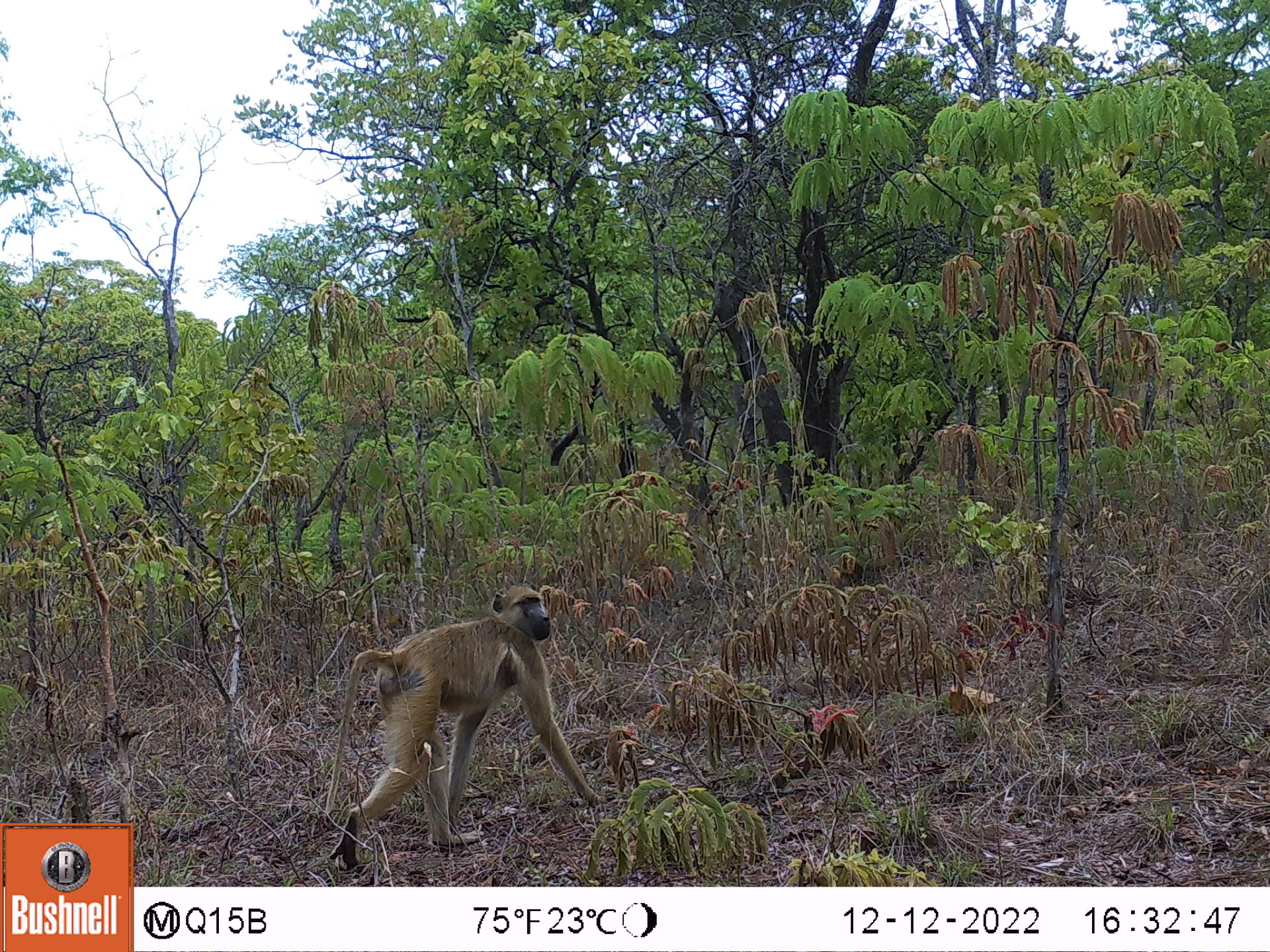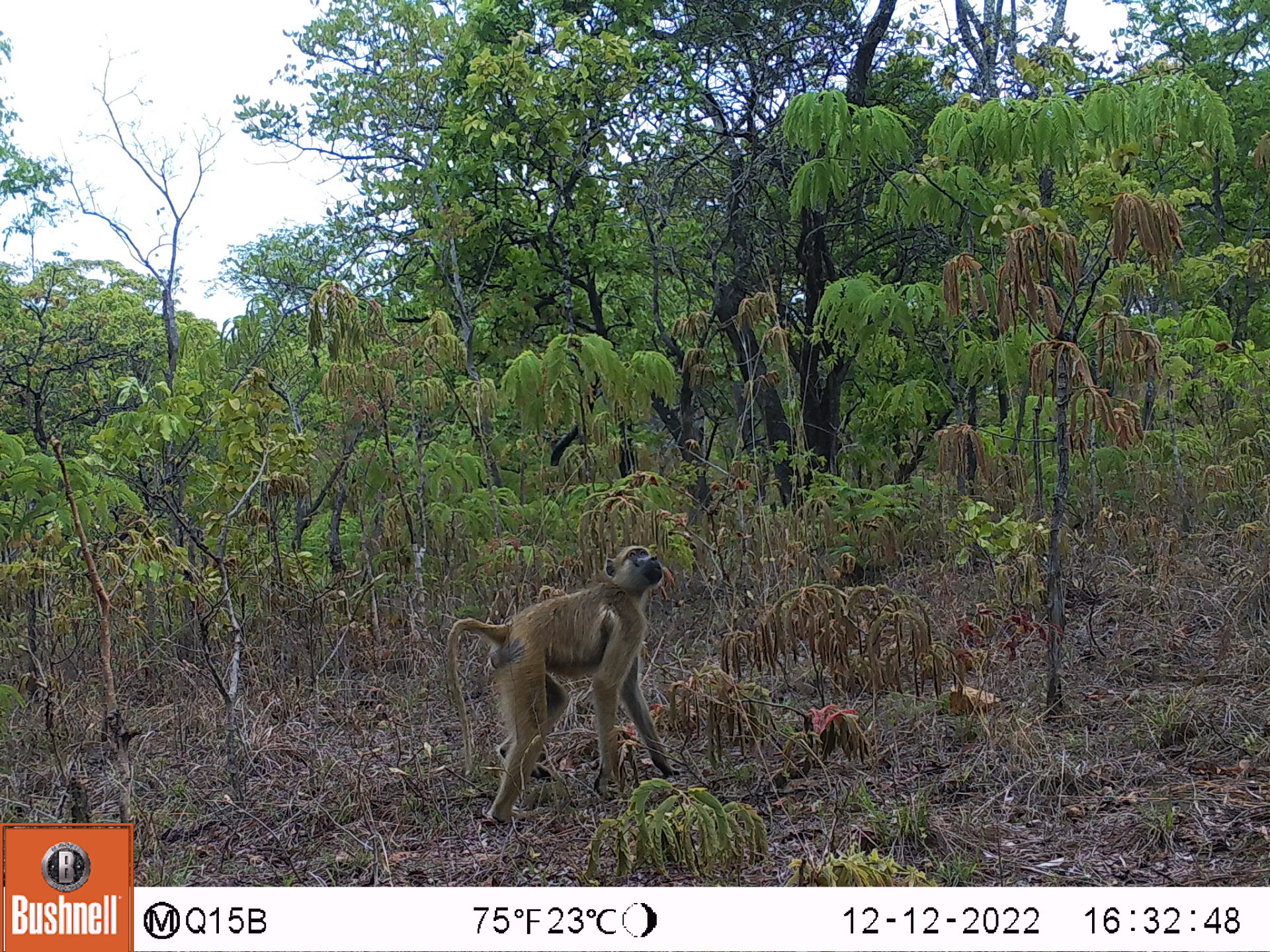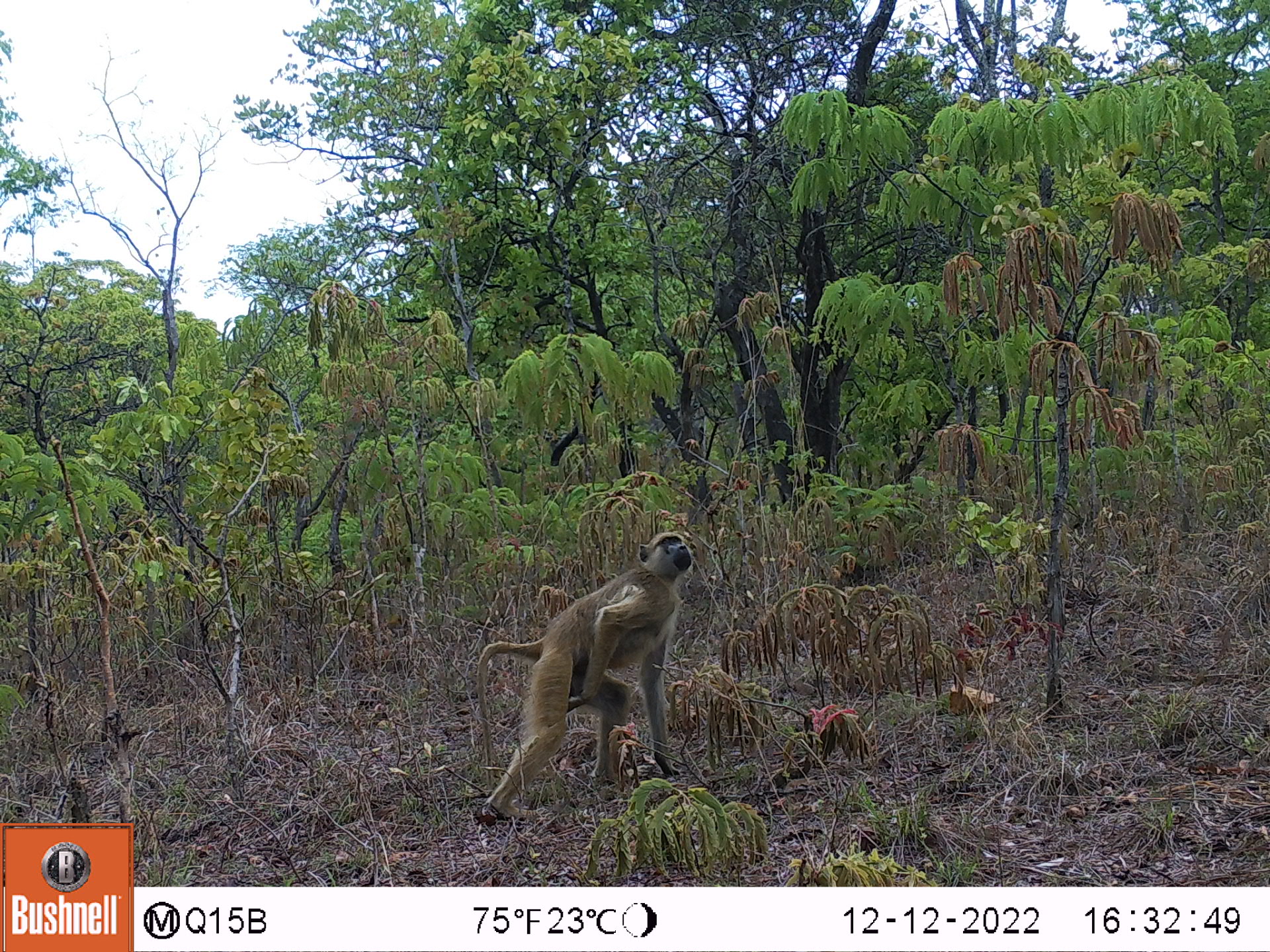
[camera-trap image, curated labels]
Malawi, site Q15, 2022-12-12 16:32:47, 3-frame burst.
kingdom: Animalia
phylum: Chordata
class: Mammalia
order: Primates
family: Cercopithecidae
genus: Papio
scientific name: Papio cynocephalus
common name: yellow baboon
Yellow baboon (Papio cynocephalus), count 1.